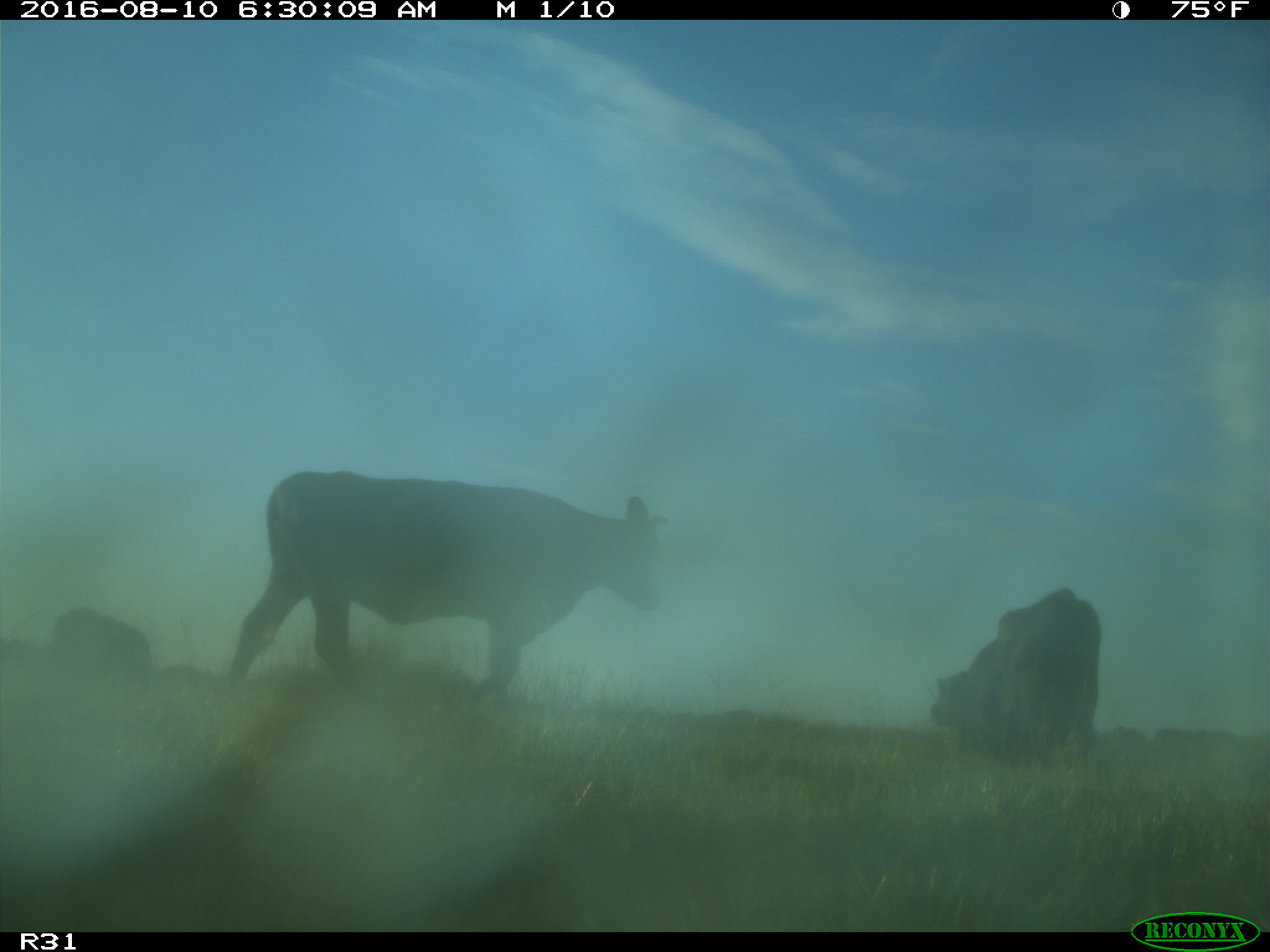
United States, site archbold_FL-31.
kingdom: Animalia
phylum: Chordata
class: Mammalia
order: Artiodactyla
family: Bovidae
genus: Bos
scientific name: Bos taurus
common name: domestic cow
Bos taurus (domestic cow).